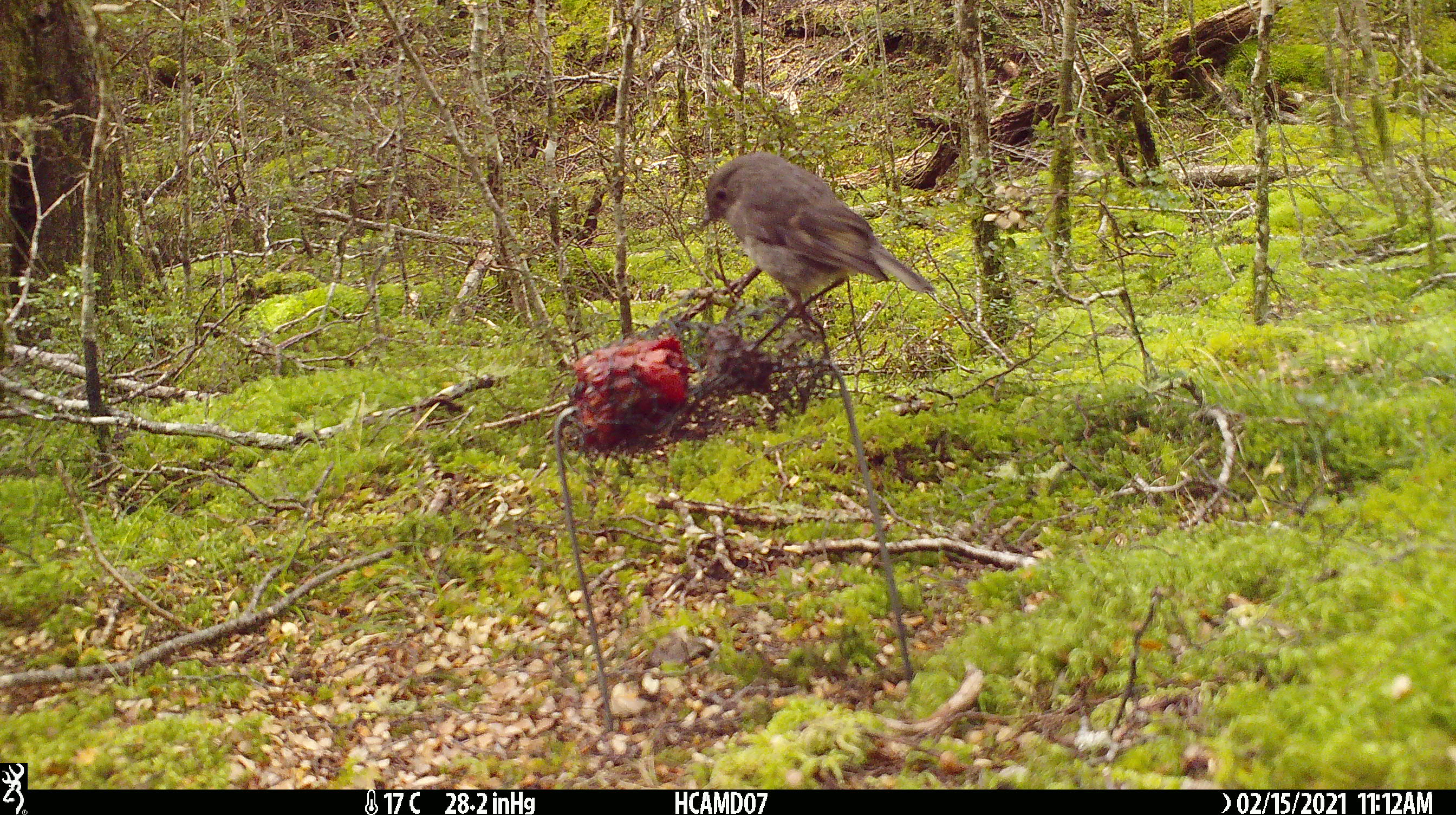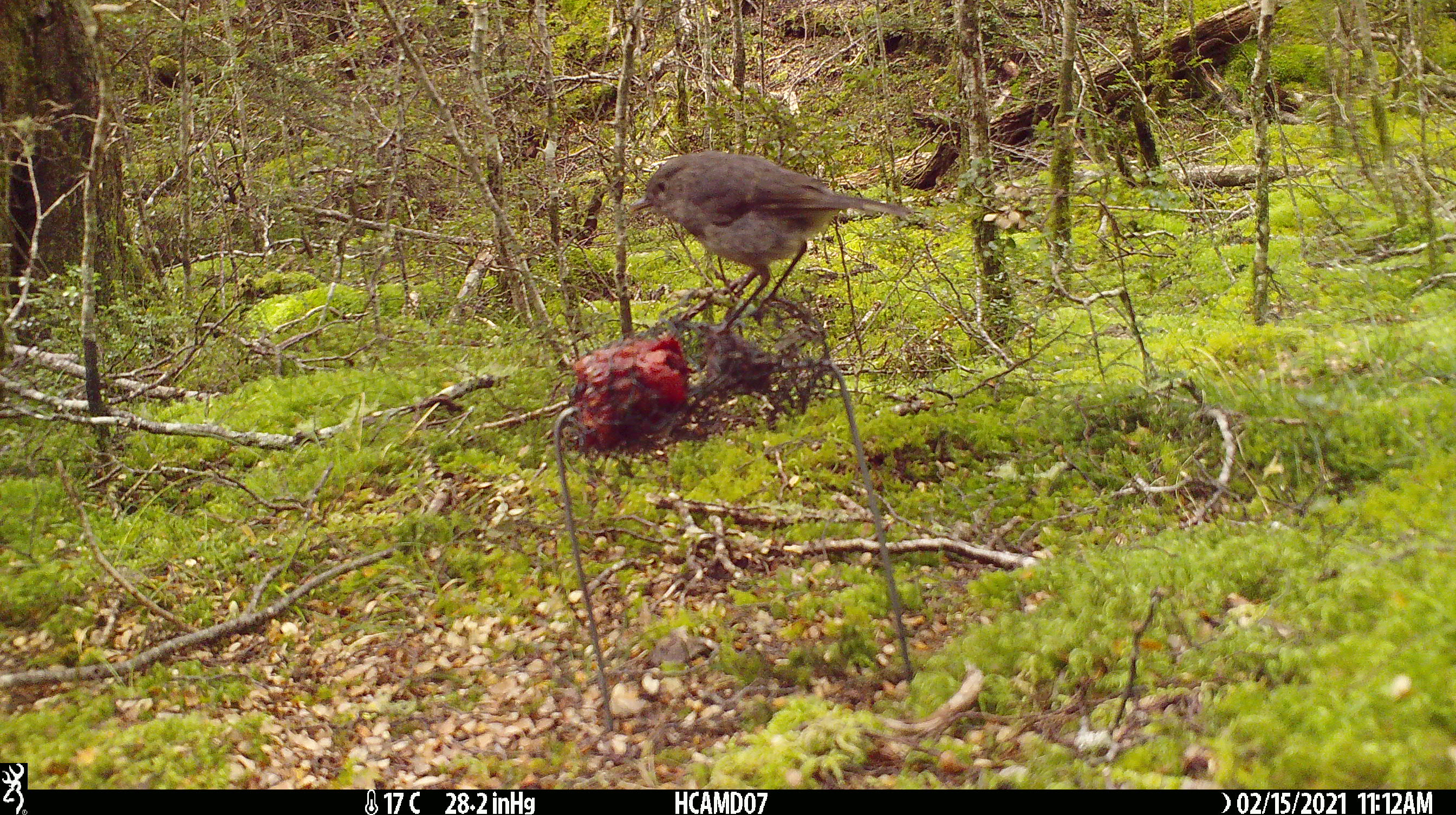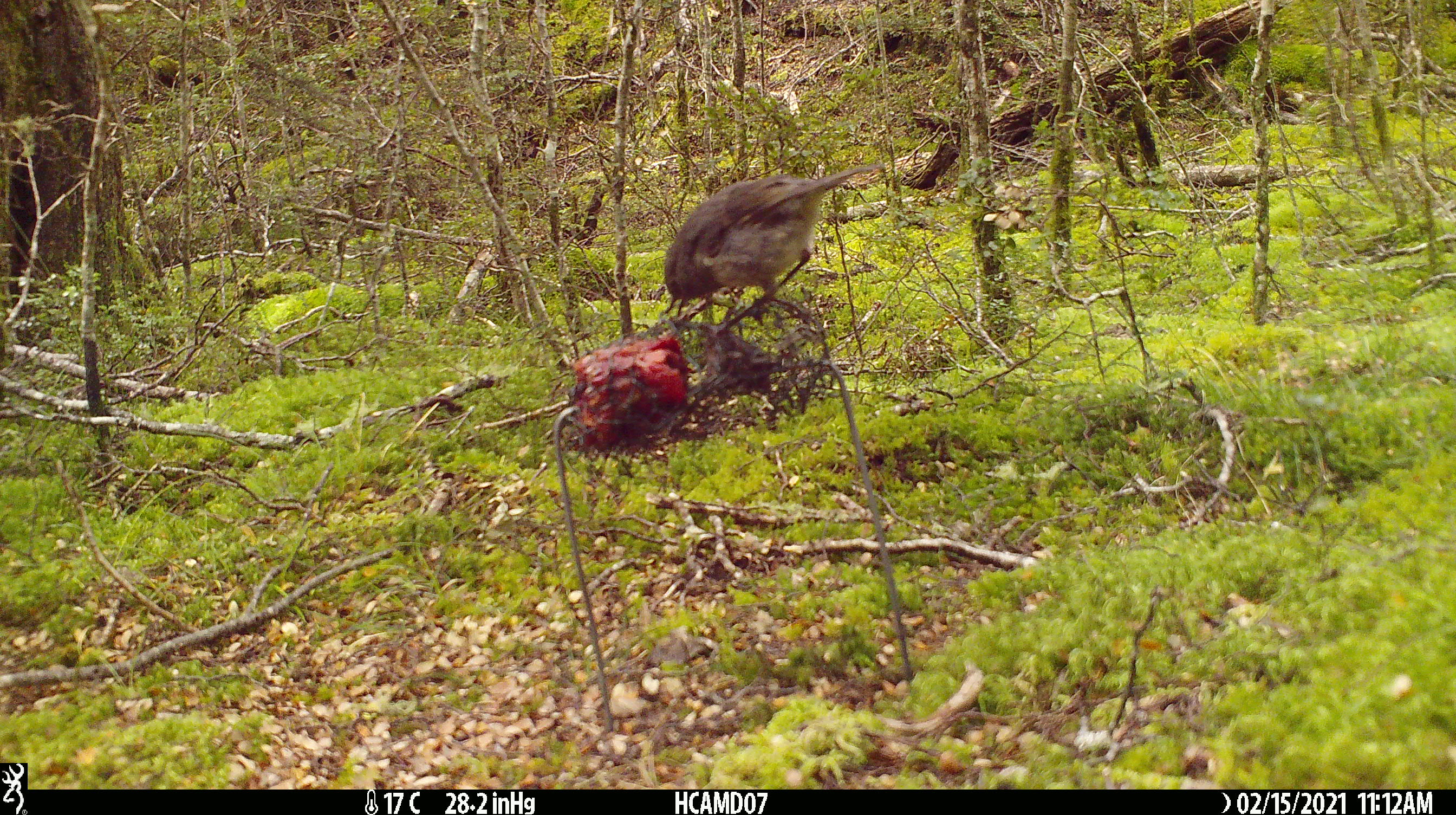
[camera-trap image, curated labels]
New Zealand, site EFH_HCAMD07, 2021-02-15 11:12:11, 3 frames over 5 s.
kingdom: Animalia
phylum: Chordata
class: Aves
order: Passeriformes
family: Petroicidae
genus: Petroica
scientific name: Petroica australis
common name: new zealand robin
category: robin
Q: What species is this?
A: Robin (new zealand robin) (Petroica australis).